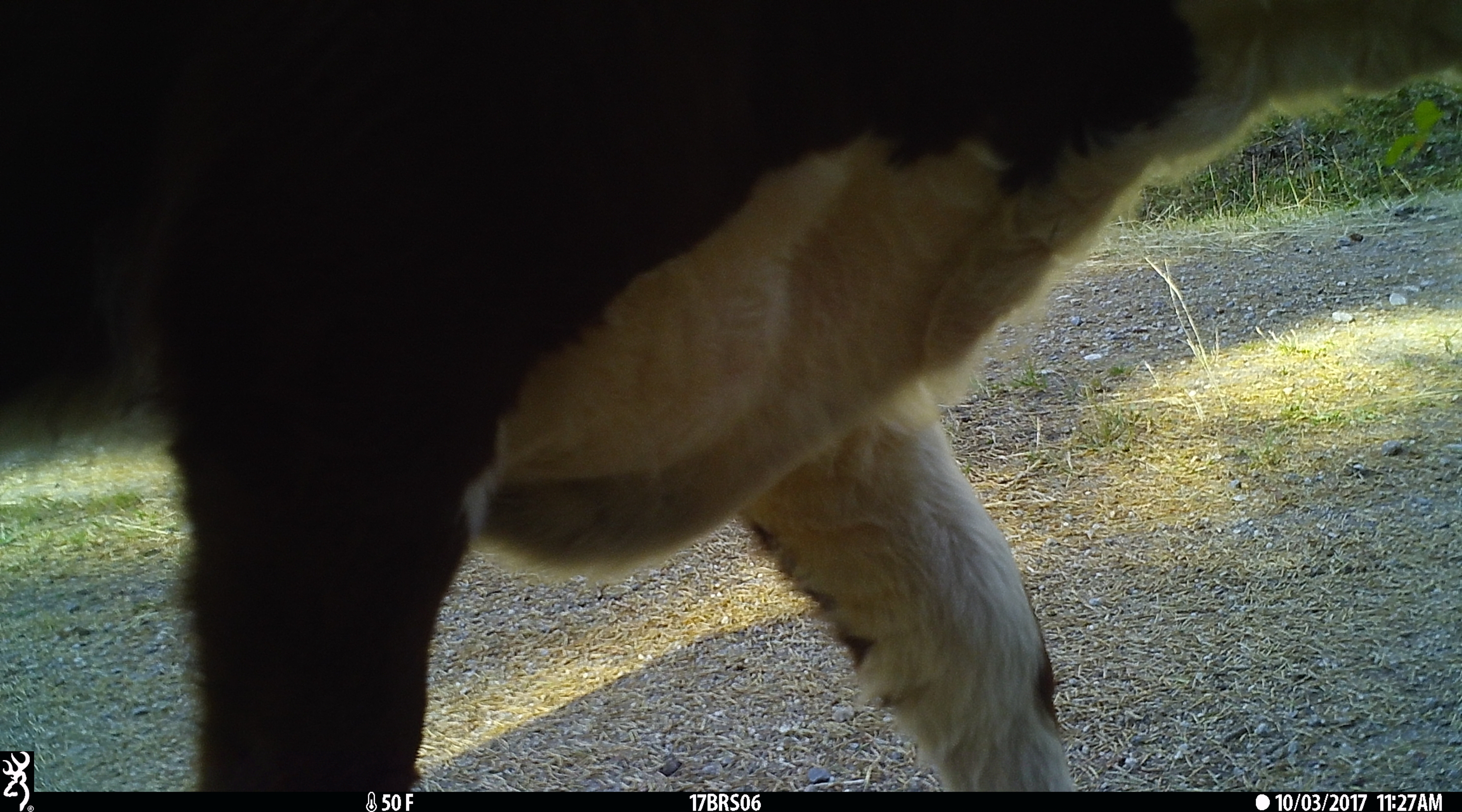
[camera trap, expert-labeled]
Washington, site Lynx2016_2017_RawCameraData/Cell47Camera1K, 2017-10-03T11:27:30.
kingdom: Animalia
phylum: Chordata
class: Mammalia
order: Artiodactyla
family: Bovidae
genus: Bos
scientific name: Bos taurus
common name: domestic cattle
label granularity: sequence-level